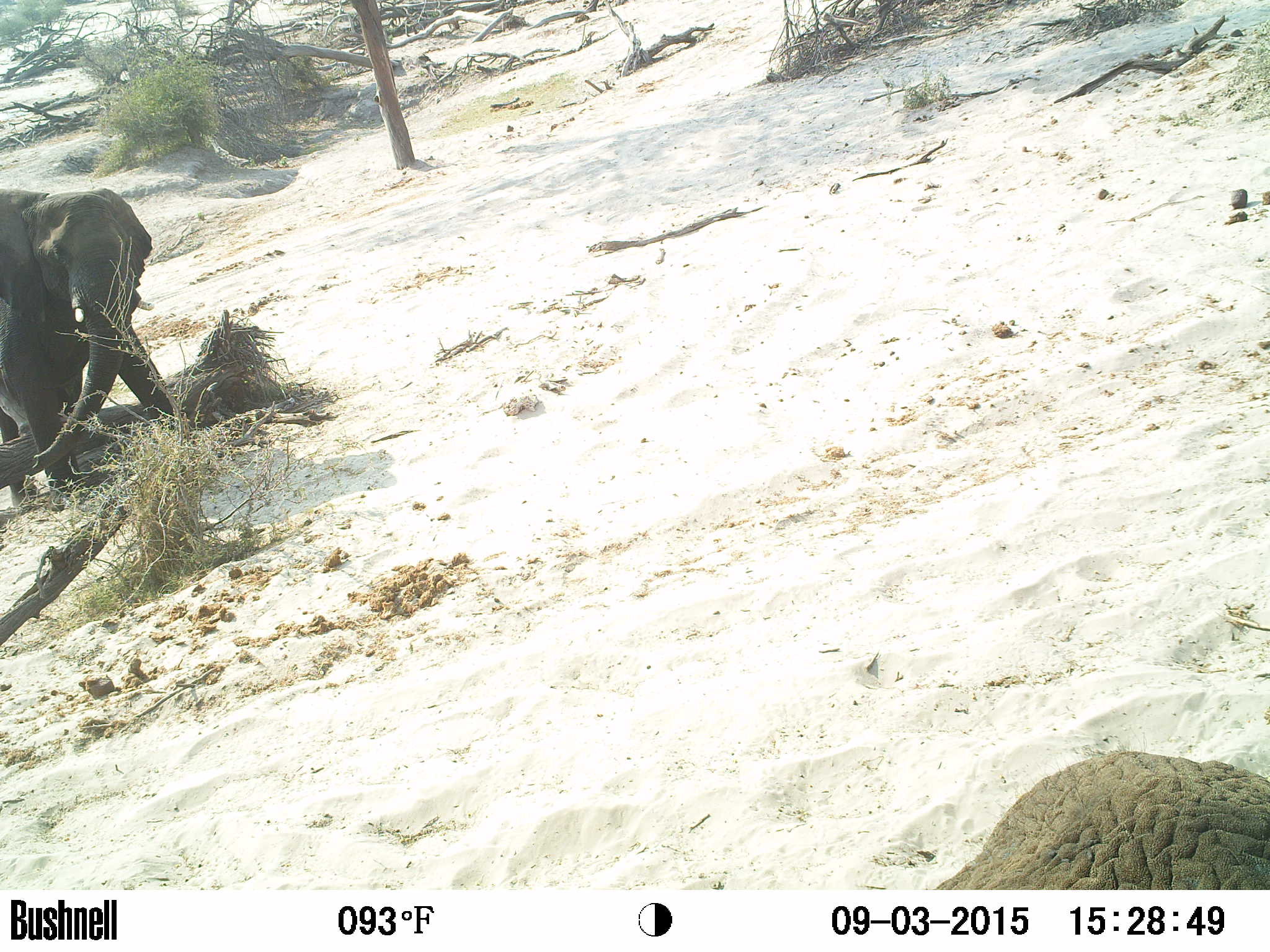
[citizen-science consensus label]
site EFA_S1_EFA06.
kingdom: Animalia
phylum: Chordata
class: Mammalia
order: Proboscidea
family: Elephantidae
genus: Loxodonta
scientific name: Loxodonta africana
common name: african bush elephant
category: elephant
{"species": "elephant (african bush elephant) (Loxodonta africana)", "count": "2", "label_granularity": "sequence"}